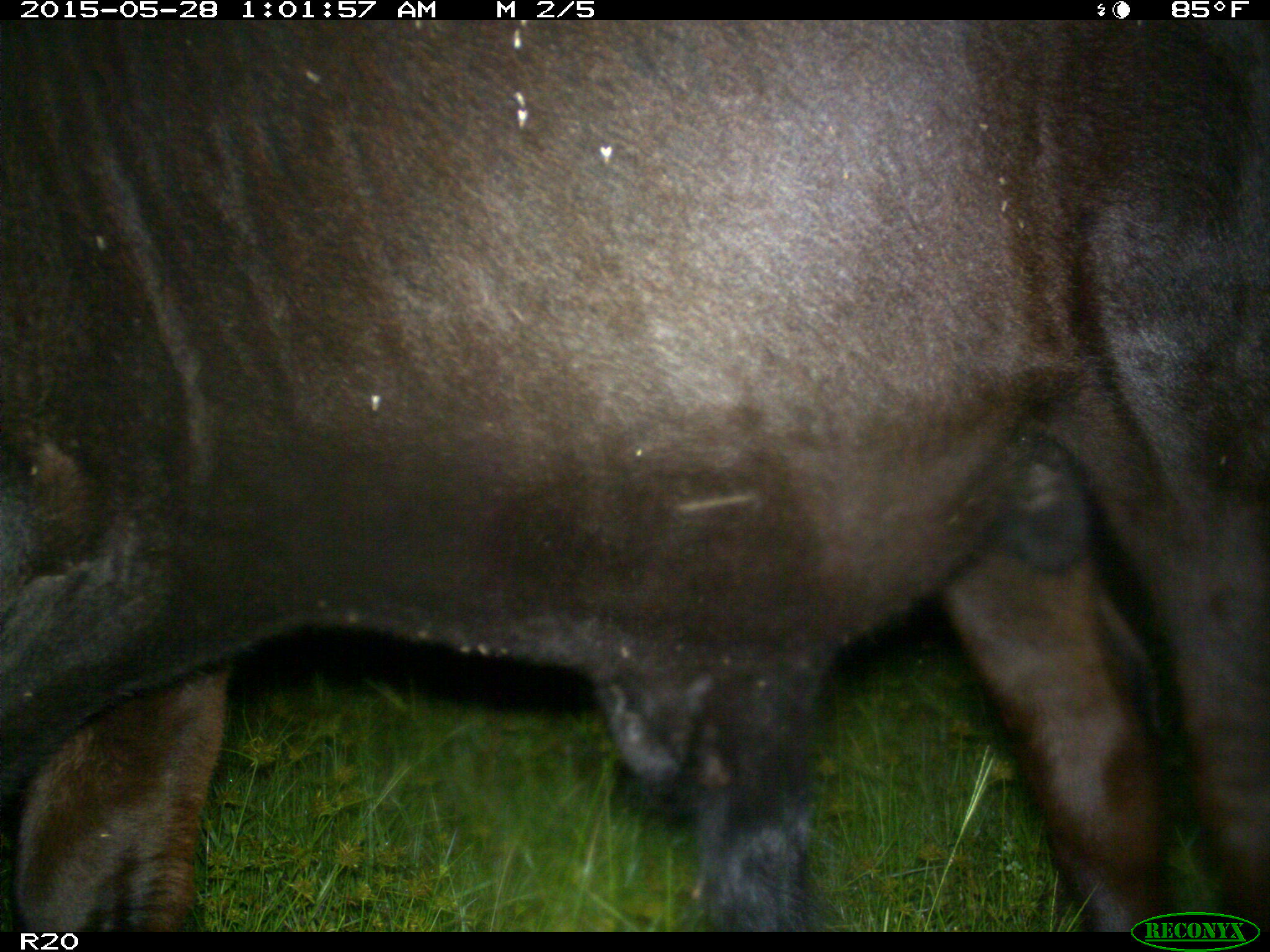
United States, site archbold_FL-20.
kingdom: Animalia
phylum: Chordata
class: Mammalia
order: Artiodactyla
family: Bovidae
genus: Bos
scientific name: Bos taurus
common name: domestic cow